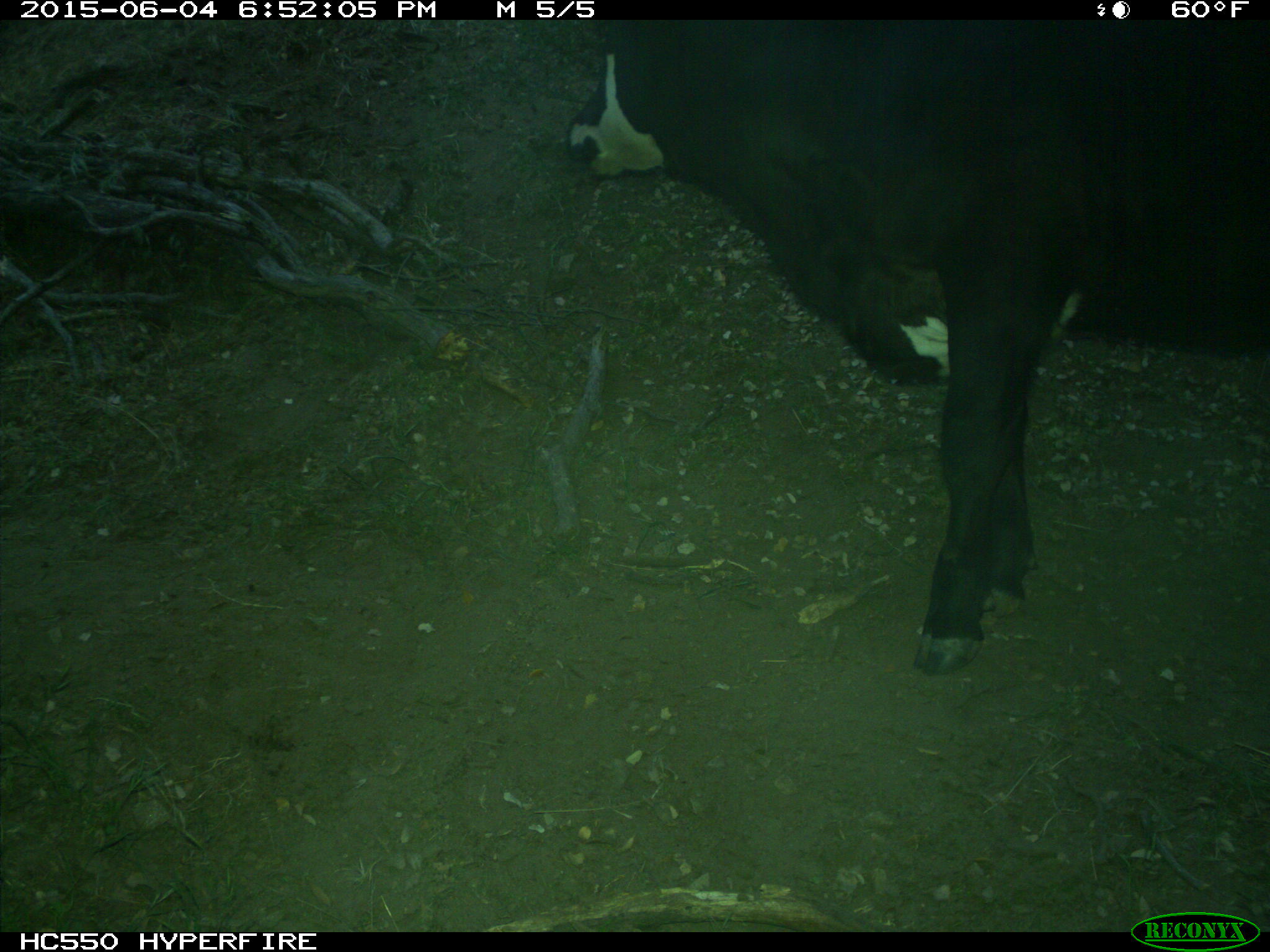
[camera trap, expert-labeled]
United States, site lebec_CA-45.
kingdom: Animalia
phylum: Chordata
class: Mammalia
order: Artiodactyla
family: Bovidae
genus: Bos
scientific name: Bos taurus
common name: domestic cow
Bos taurus (domestic cow).